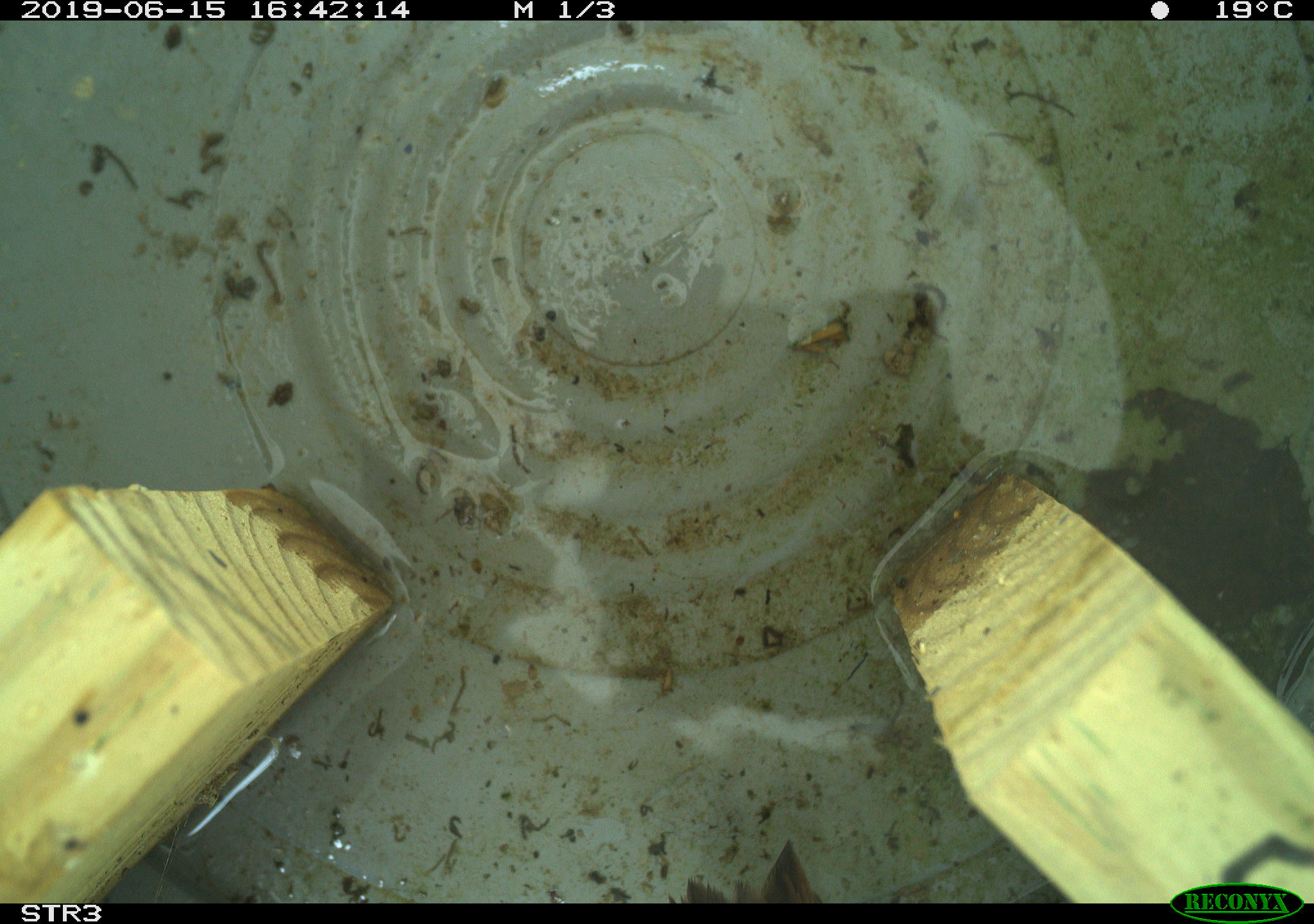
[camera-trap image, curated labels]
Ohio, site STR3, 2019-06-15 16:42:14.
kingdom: Animalia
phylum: Chordata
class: Aves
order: Passeriformes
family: Passerellidae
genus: Melospiza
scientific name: Melospiza melodia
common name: song sparrow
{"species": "song sparrow (Melospiza melodia)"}